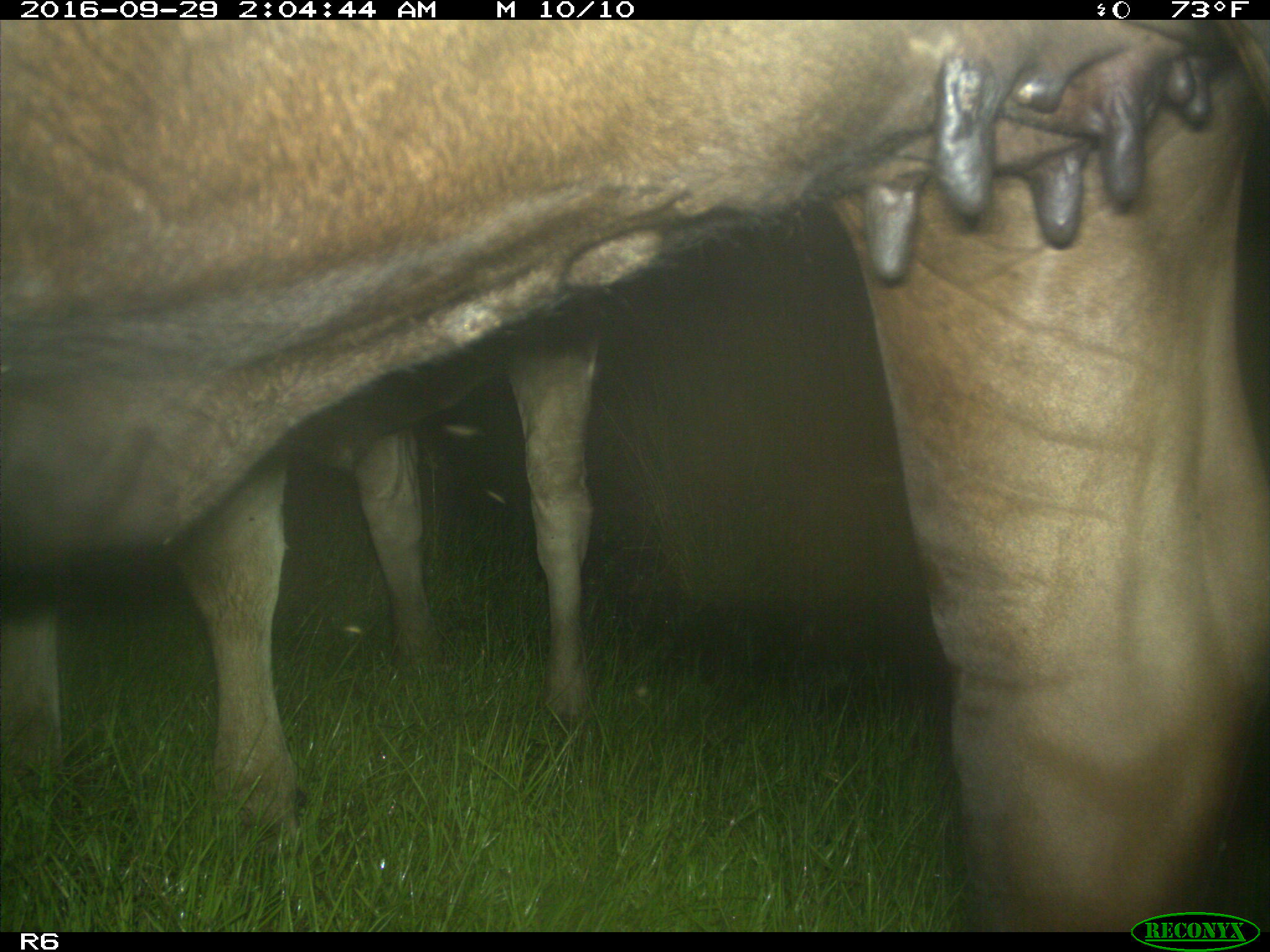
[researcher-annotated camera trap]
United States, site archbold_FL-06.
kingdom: Animalia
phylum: Chordata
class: Mammalia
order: Artiodactyla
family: Bovidae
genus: Bos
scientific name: Bos taurus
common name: domestic cow